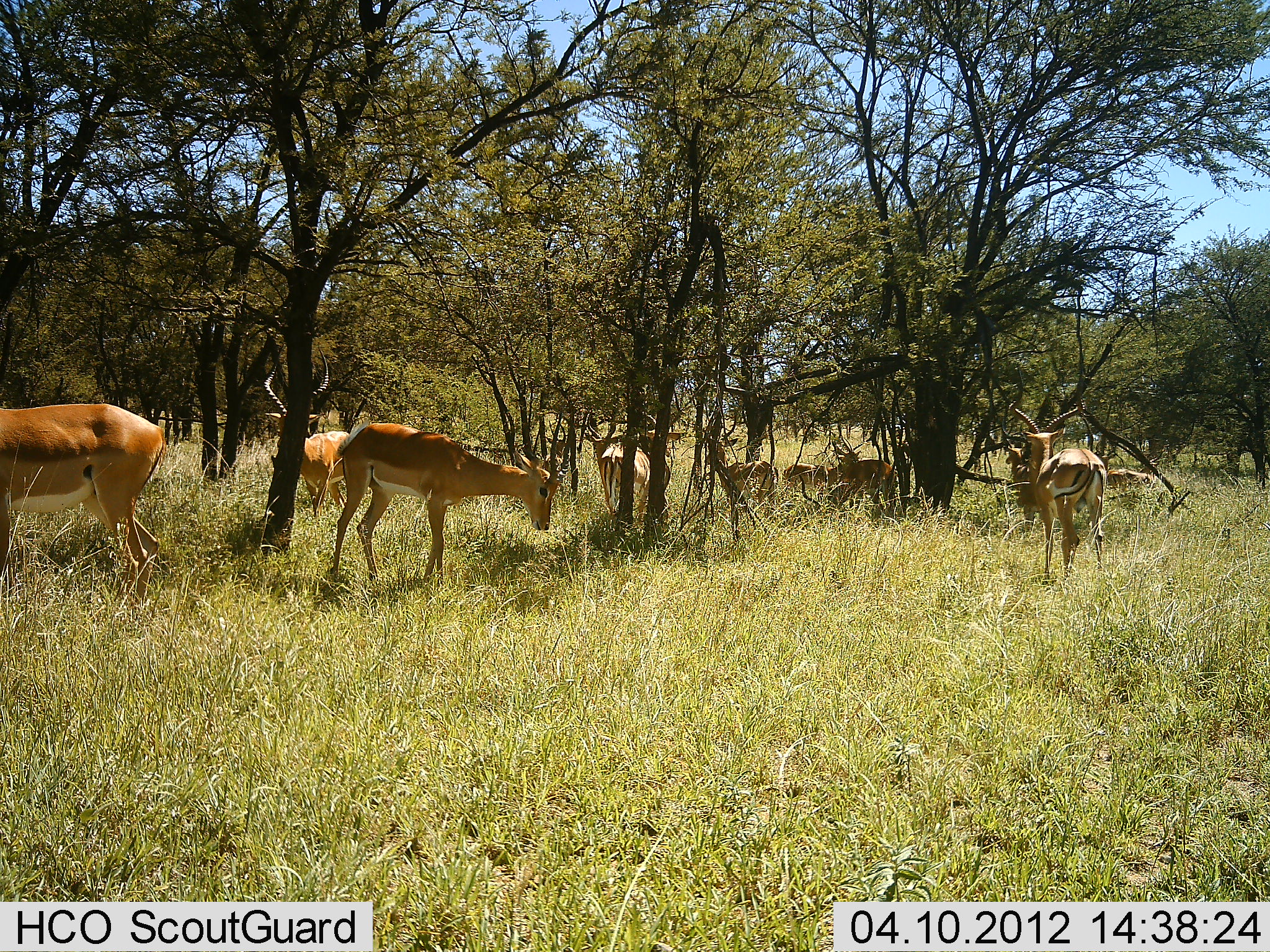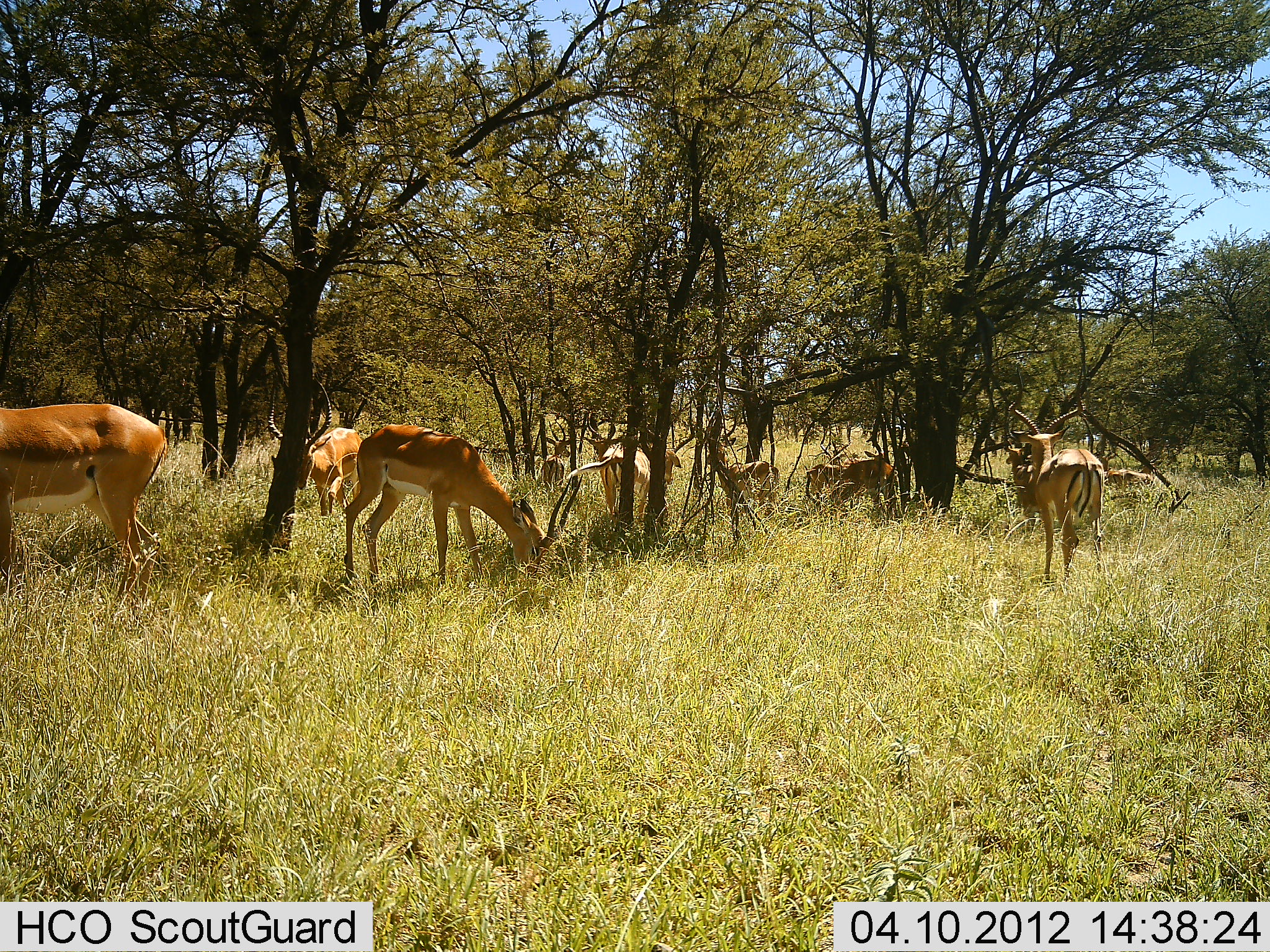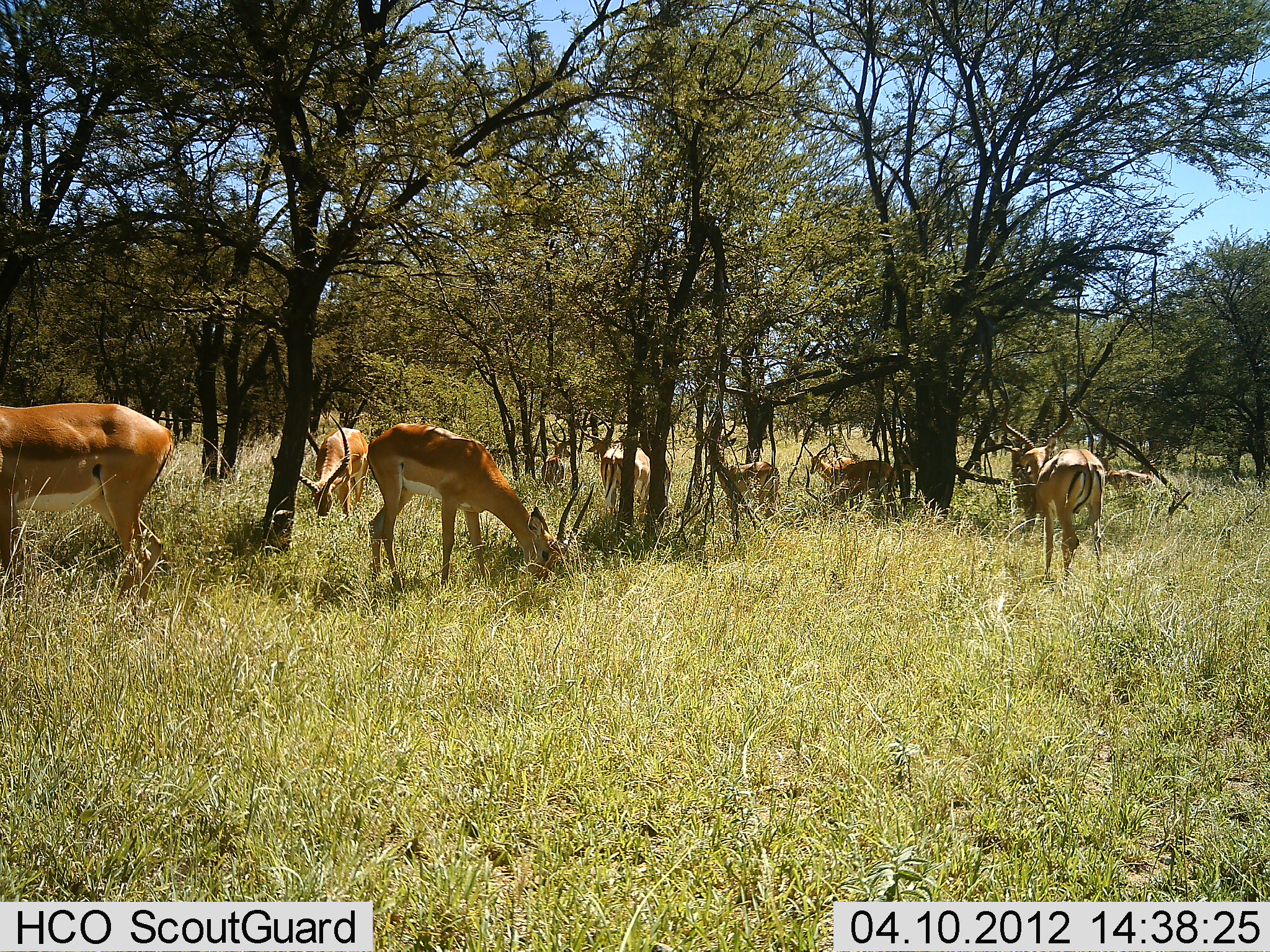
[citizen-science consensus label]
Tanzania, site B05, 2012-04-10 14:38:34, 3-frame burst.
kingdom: Animalia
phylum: Chordata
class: Mammalia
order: Artiodactyla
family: Bovidae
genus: Aepyceros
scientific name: Aepyceros melampus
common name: impala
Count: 10.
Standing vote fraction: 55%.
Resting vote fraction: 0%.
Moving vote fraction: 20%.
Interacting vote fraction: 0%.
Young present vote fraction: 5%.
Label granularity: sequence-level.